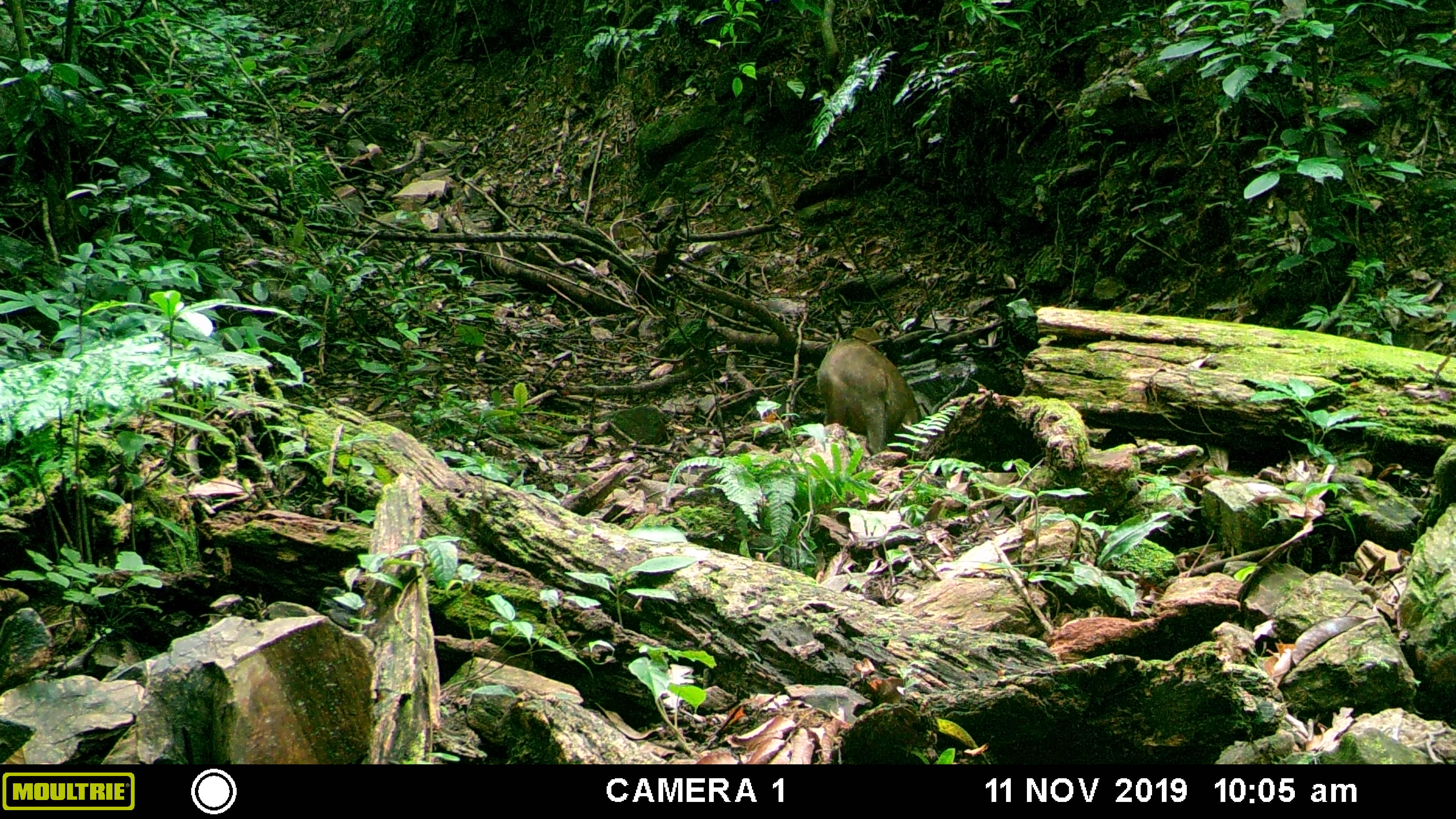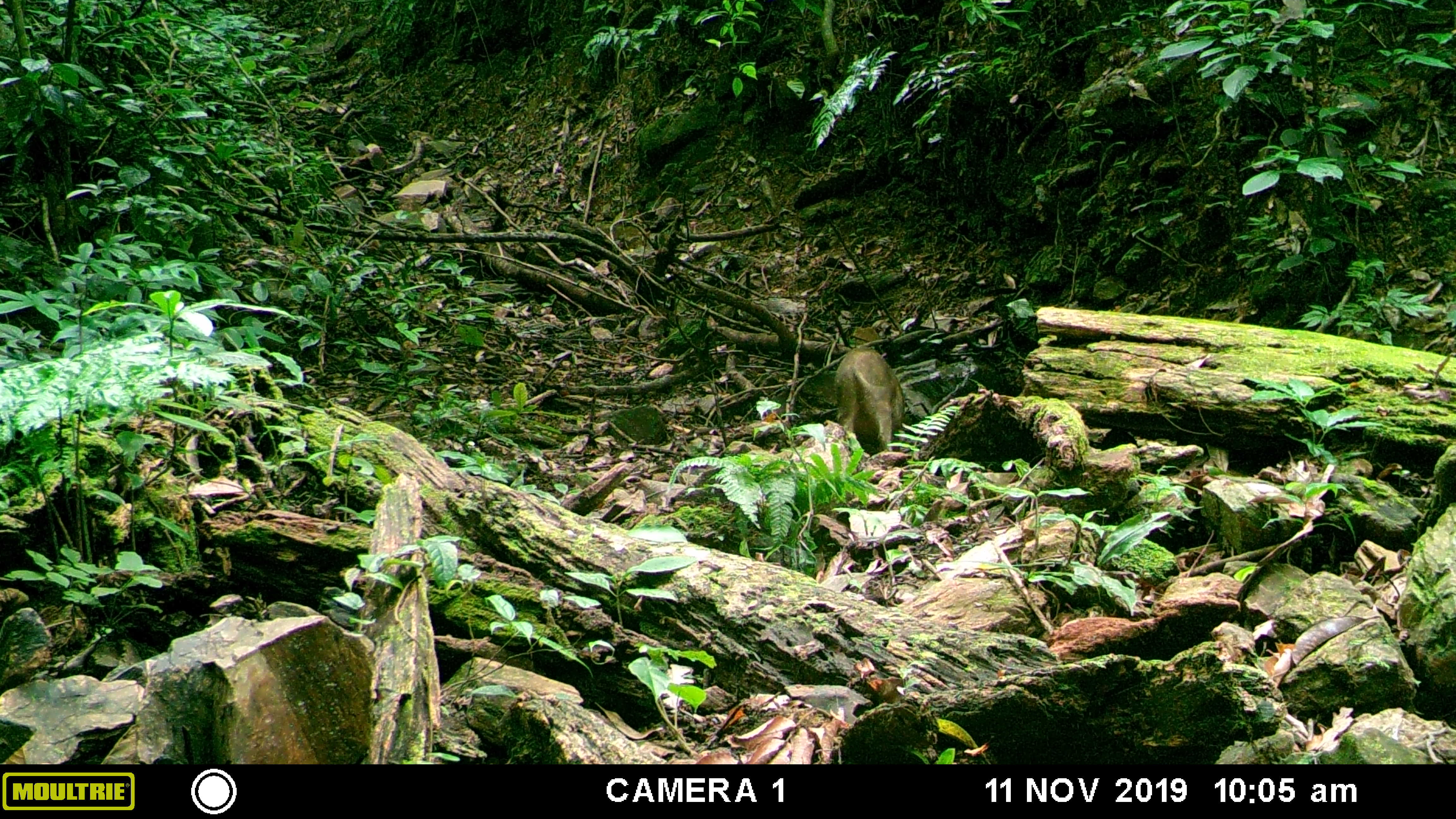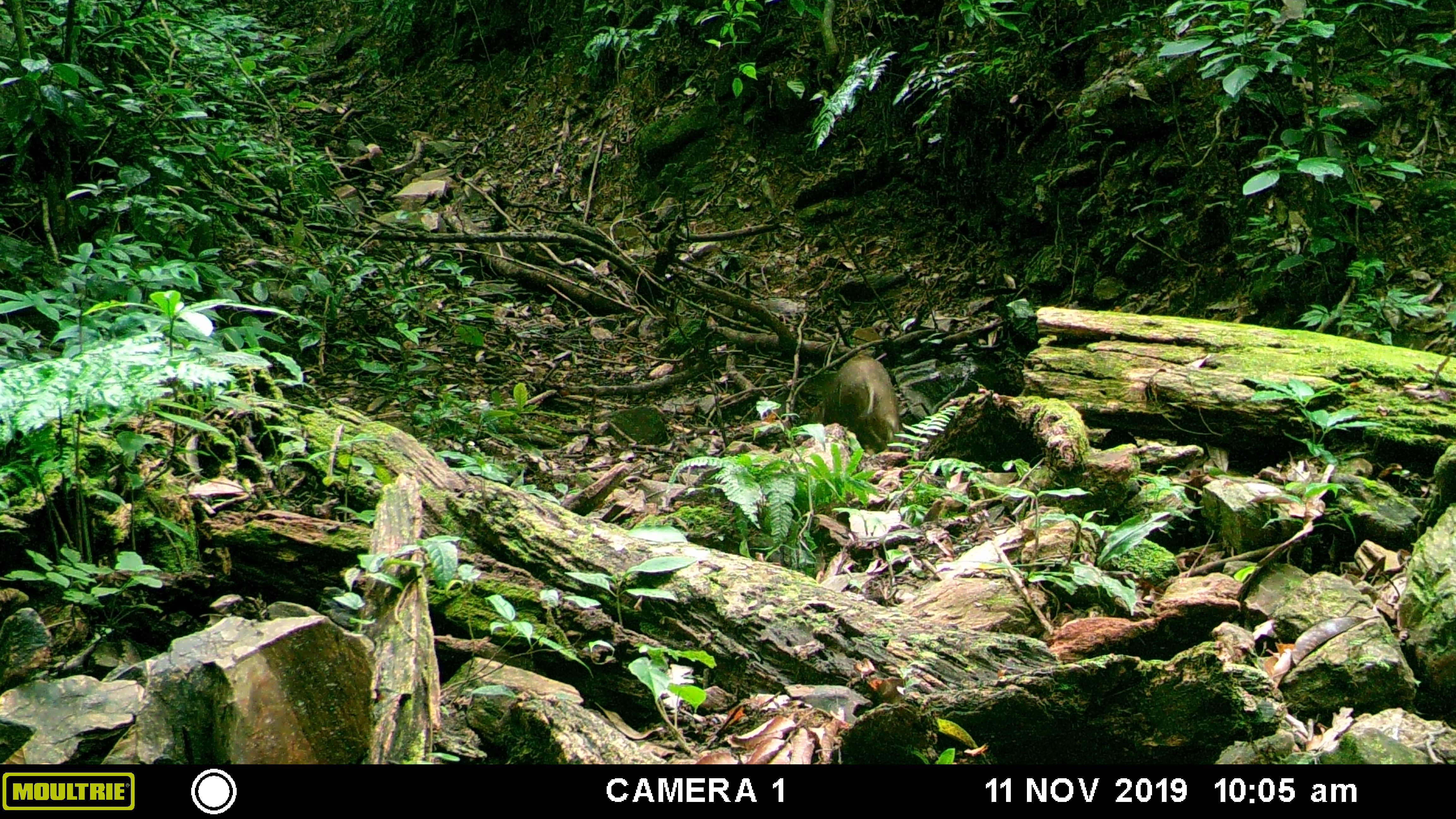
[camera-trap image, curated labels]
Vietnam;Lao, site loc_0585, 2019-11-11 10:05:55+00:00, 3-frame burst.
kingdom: Animalia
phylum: Chordata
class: Mammalia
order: Artiodactyla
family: Suidae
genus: Sus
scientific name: Sus scrofa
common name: eurasian wild pig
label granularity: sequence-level